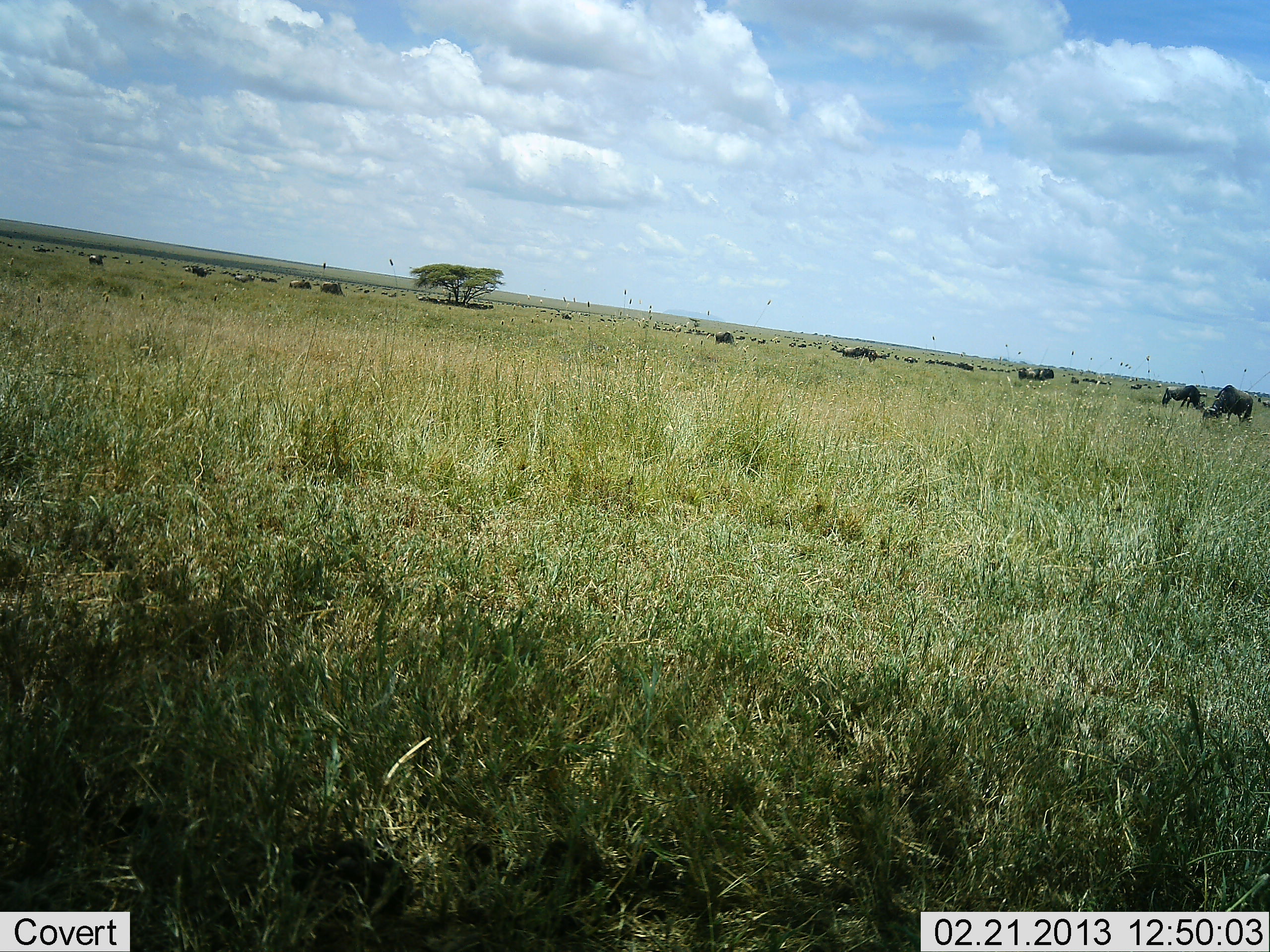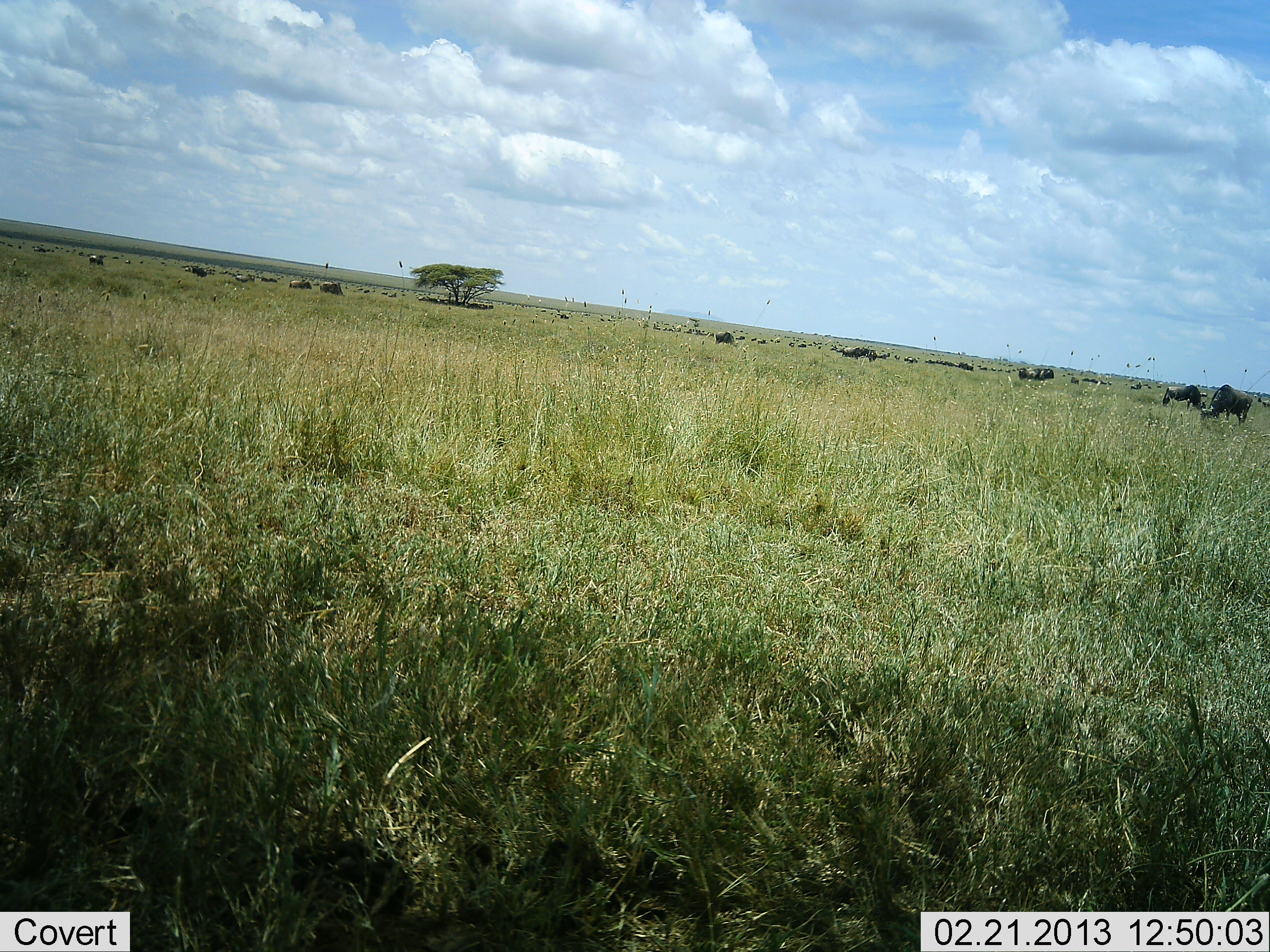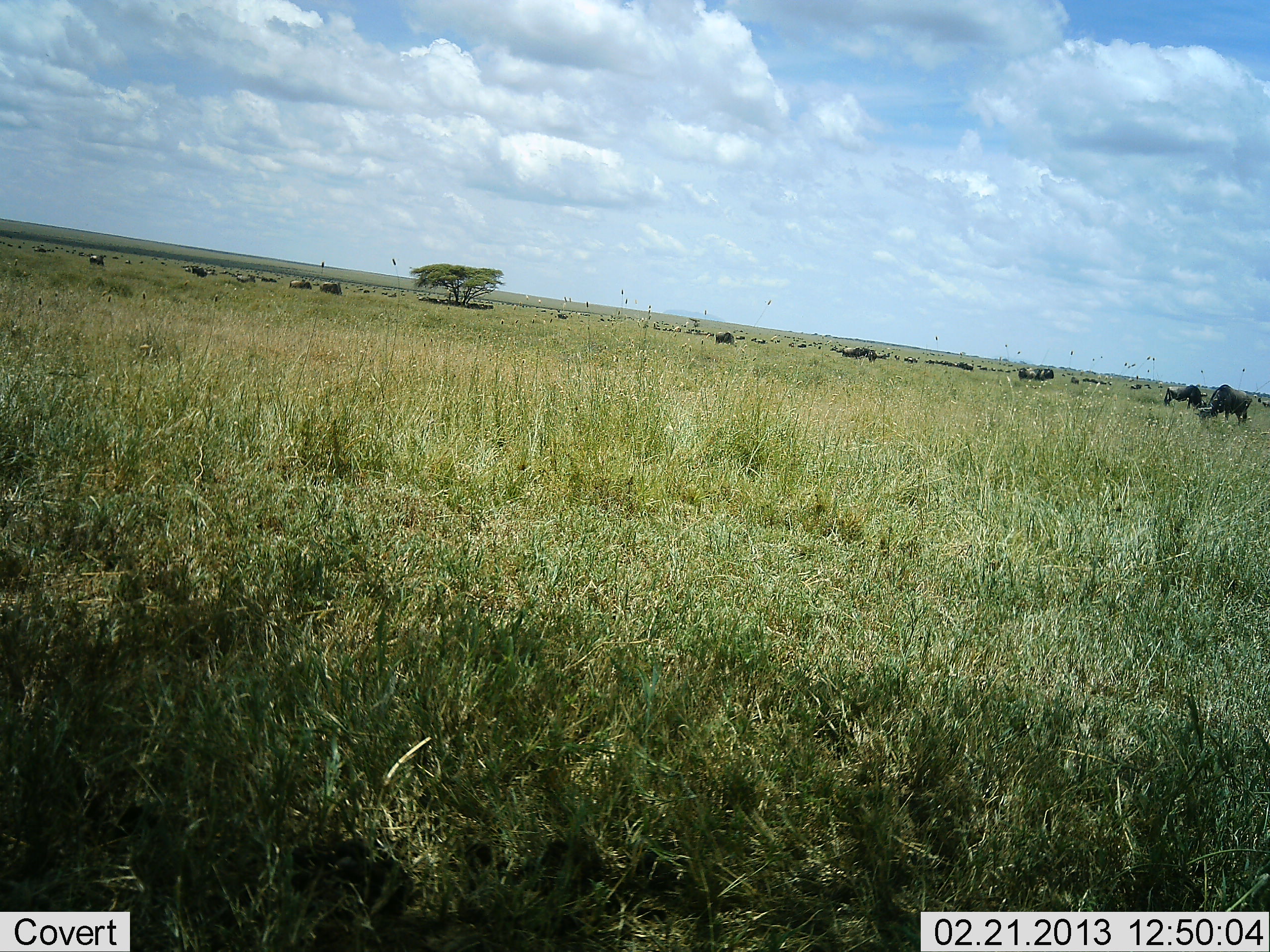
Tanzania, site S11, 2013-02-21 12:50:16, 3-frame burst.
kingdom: Animalia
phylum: Chordata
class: Mammalia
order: Artiodactyla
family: Bovidae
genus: Connochaetes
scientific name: Connochaetes taurinus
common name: blue wildebeest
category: wildebeest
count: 11-50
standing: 50%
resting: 19%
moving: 25%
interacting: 6%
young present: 0%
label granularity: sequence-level